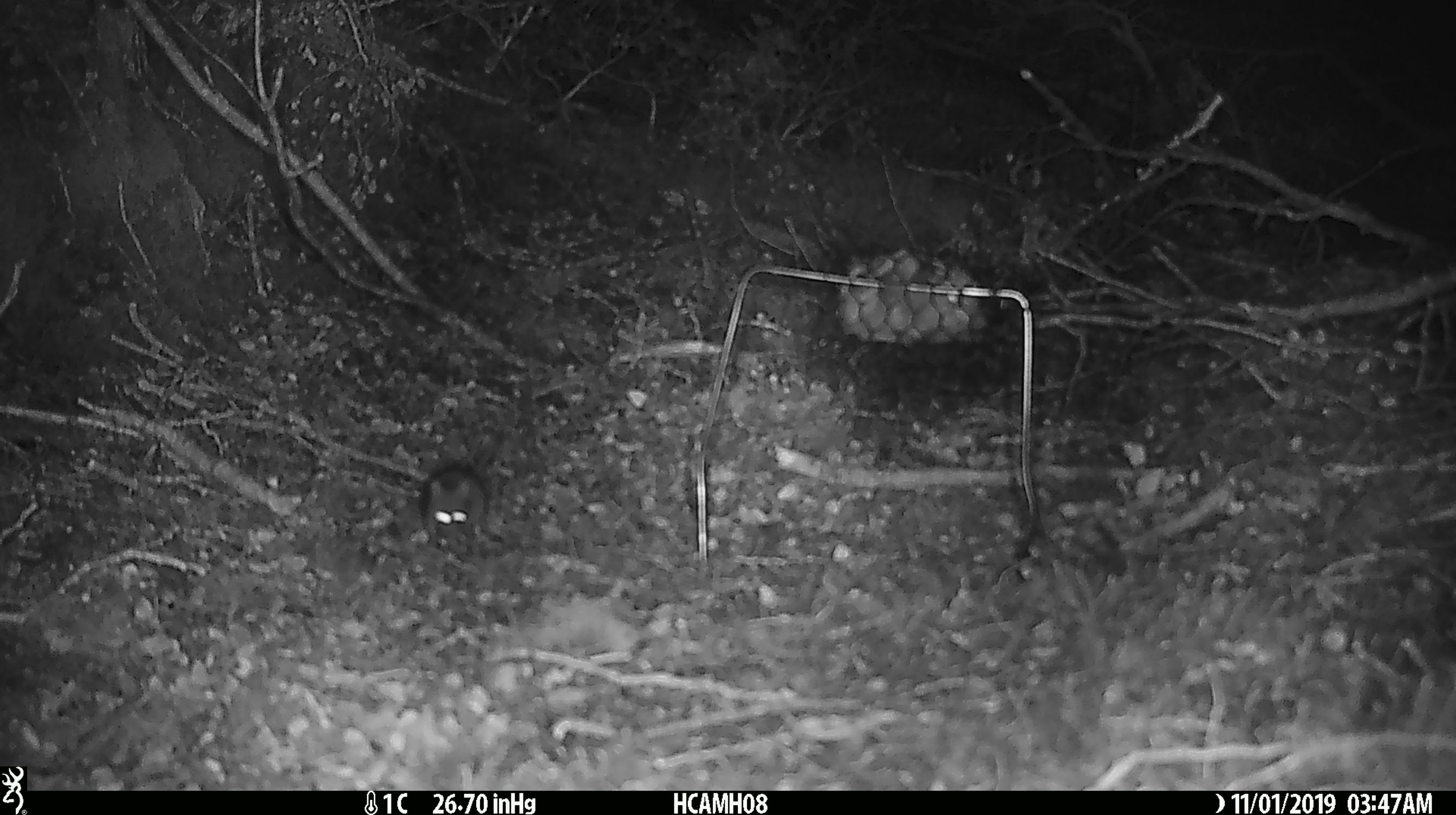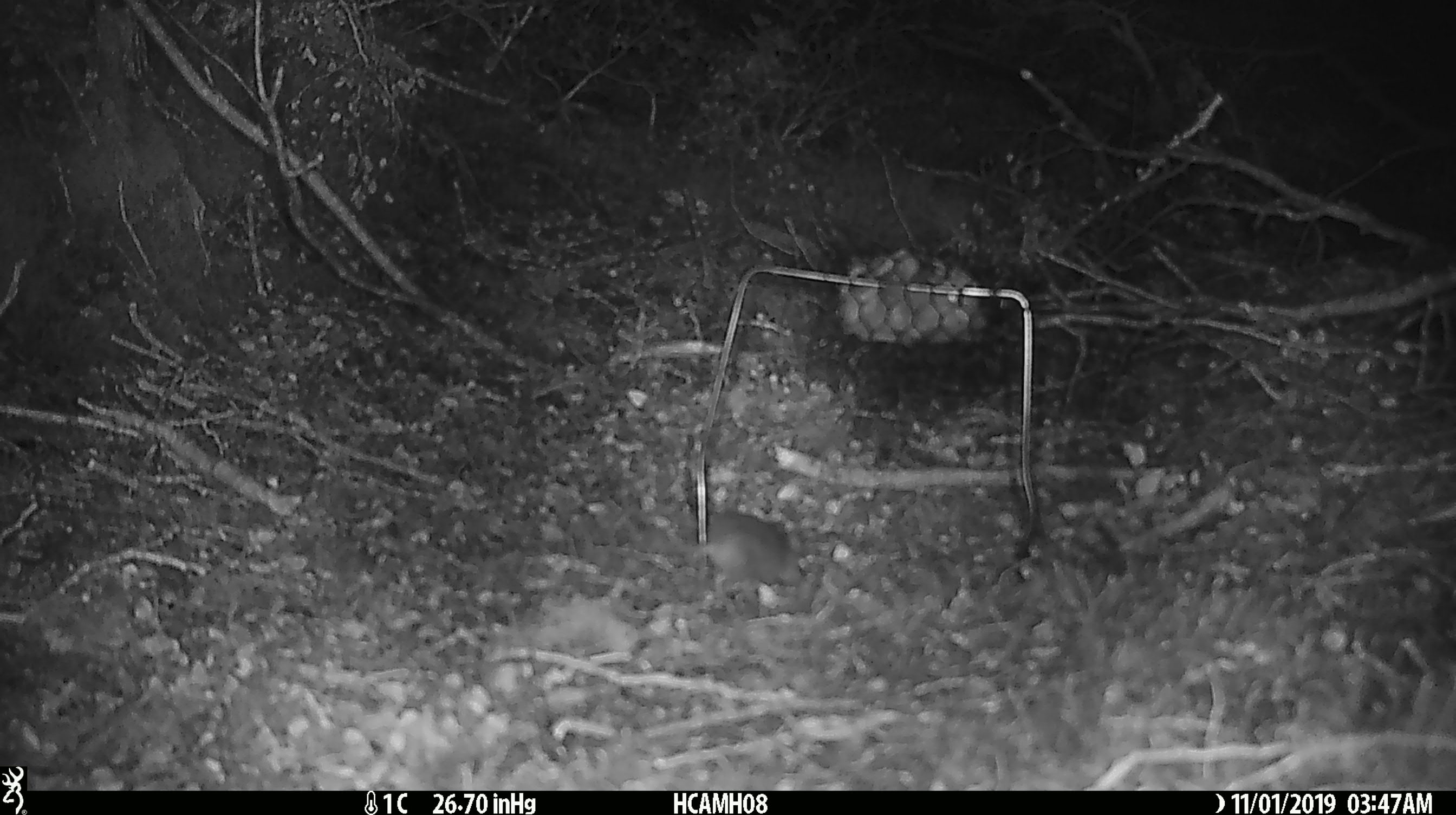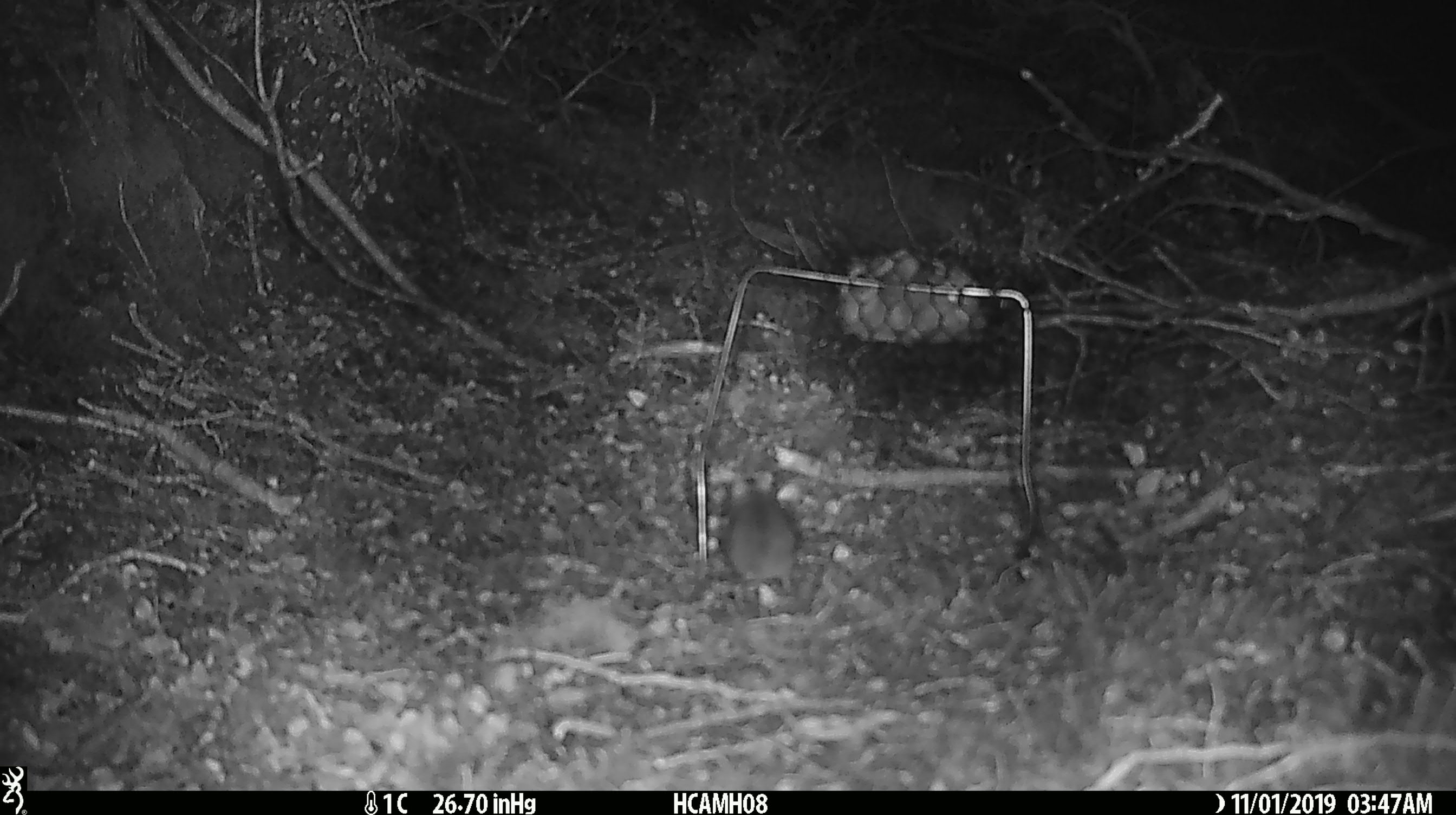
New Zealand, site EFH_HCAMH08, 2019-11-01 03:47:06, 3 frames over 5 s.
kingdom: Animalia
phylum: Chordata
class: Mammalia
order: Rodentia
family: Muridae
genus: Mus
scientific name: Mus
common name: mouse